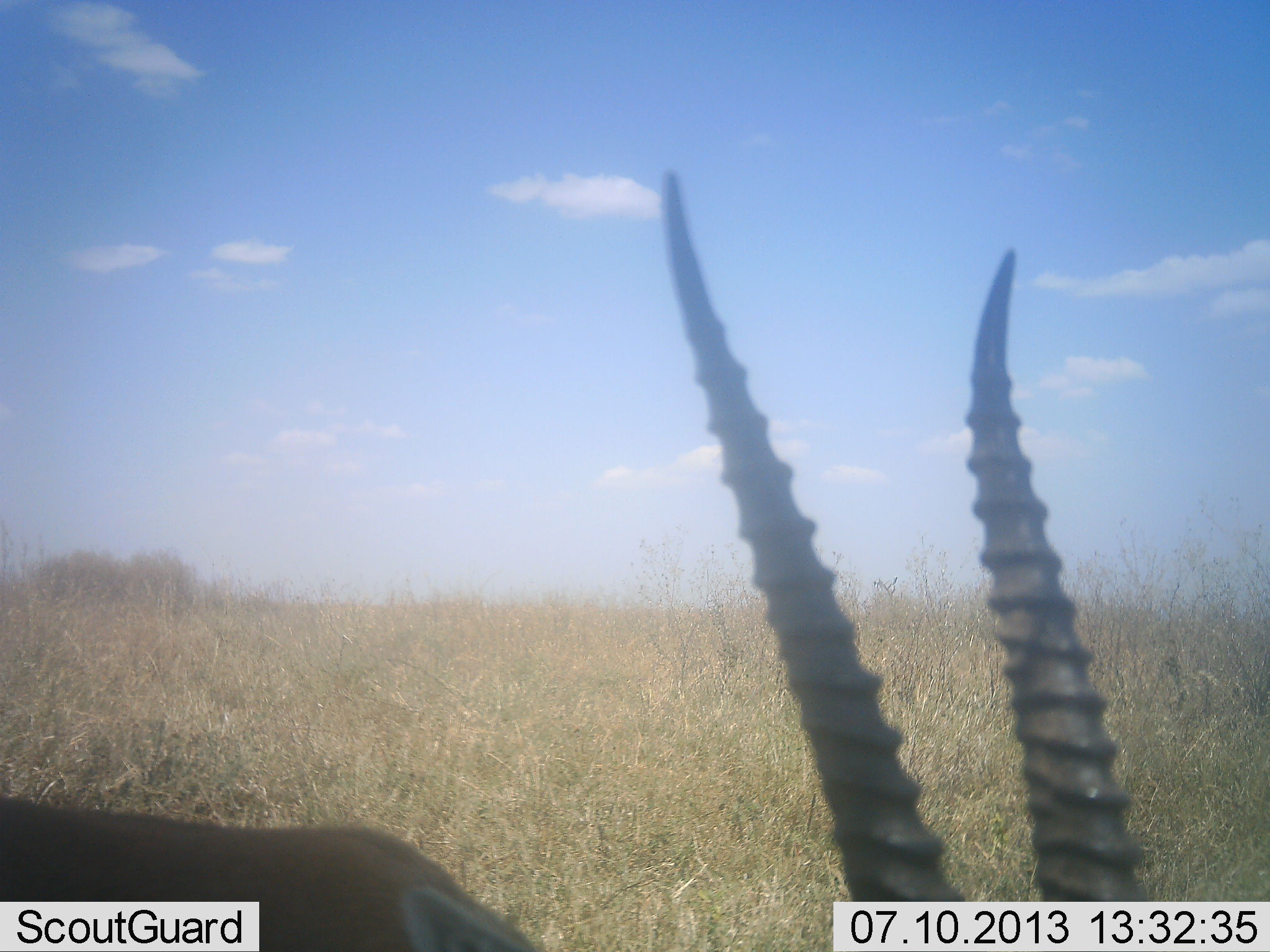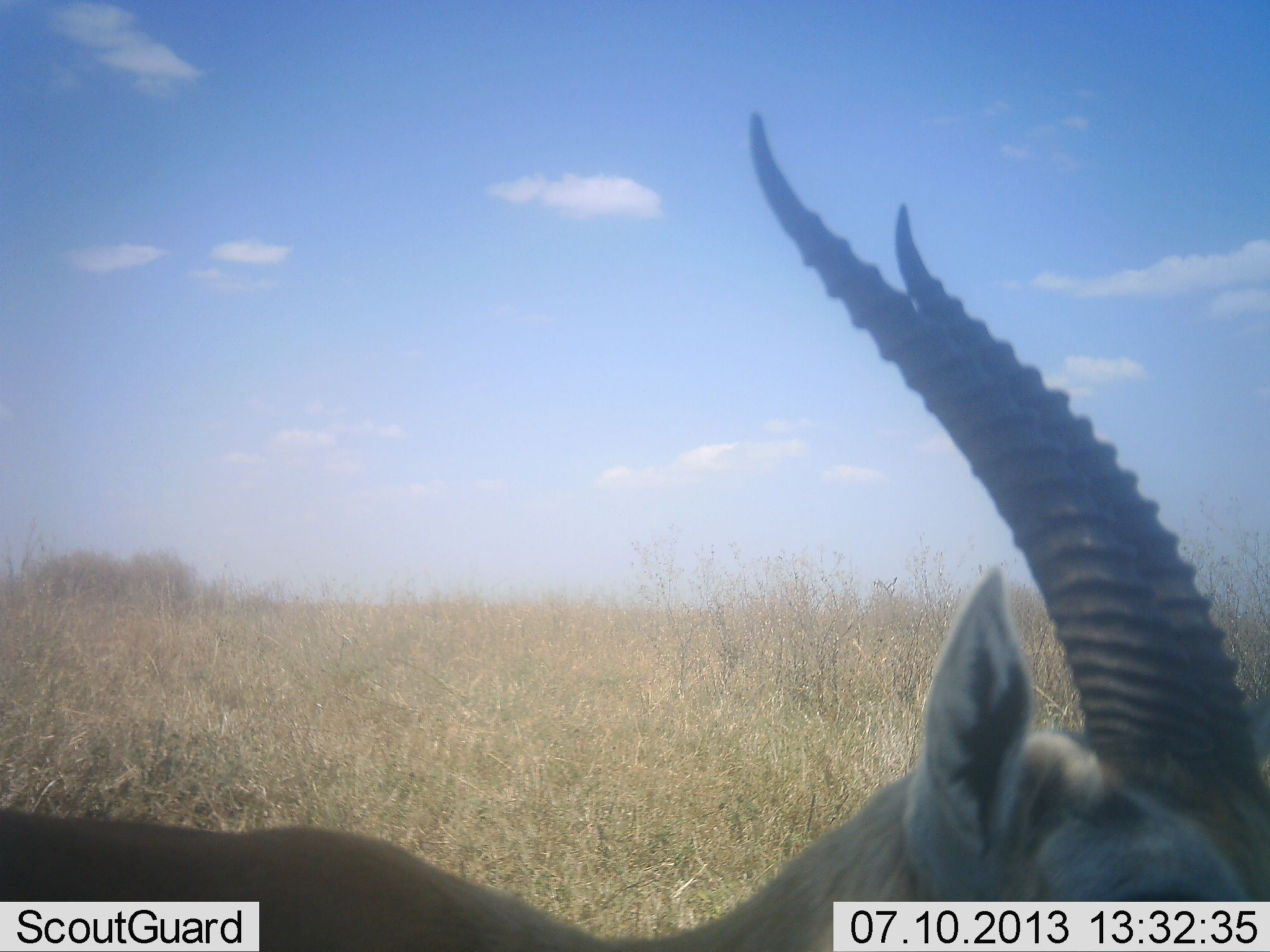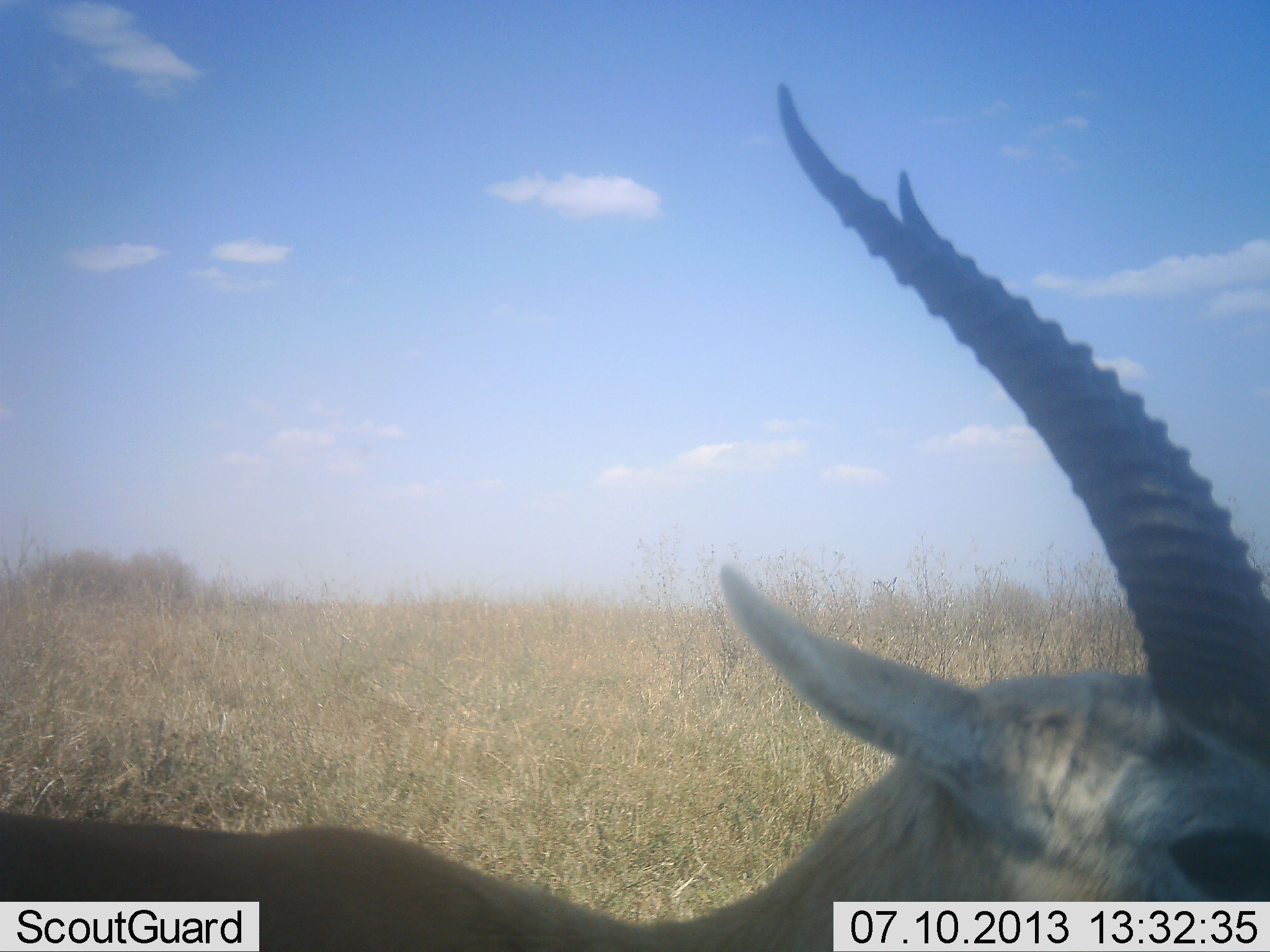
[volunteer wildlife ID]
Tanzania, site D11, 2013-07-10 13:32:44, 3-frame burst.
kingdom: Animalia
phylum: Chordata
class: Mammalia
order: Artiodactyla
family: Bovidae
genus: Eudorcas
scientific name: Eudorcas thomsonii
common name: thomson's gazelle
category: gazellethomsons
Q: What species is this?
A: Gazellethomsons (thomson's gazelle) (Eudorcas thomsonii).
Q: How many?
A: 1.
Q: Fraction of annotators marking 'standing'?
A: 100%.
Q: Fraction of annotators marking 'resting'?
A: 0%.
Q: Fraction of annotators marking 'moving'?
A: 10%.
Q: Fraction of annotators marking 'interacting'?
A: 0%.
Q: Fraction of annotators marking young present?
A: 0%.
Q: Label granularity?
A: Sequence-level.